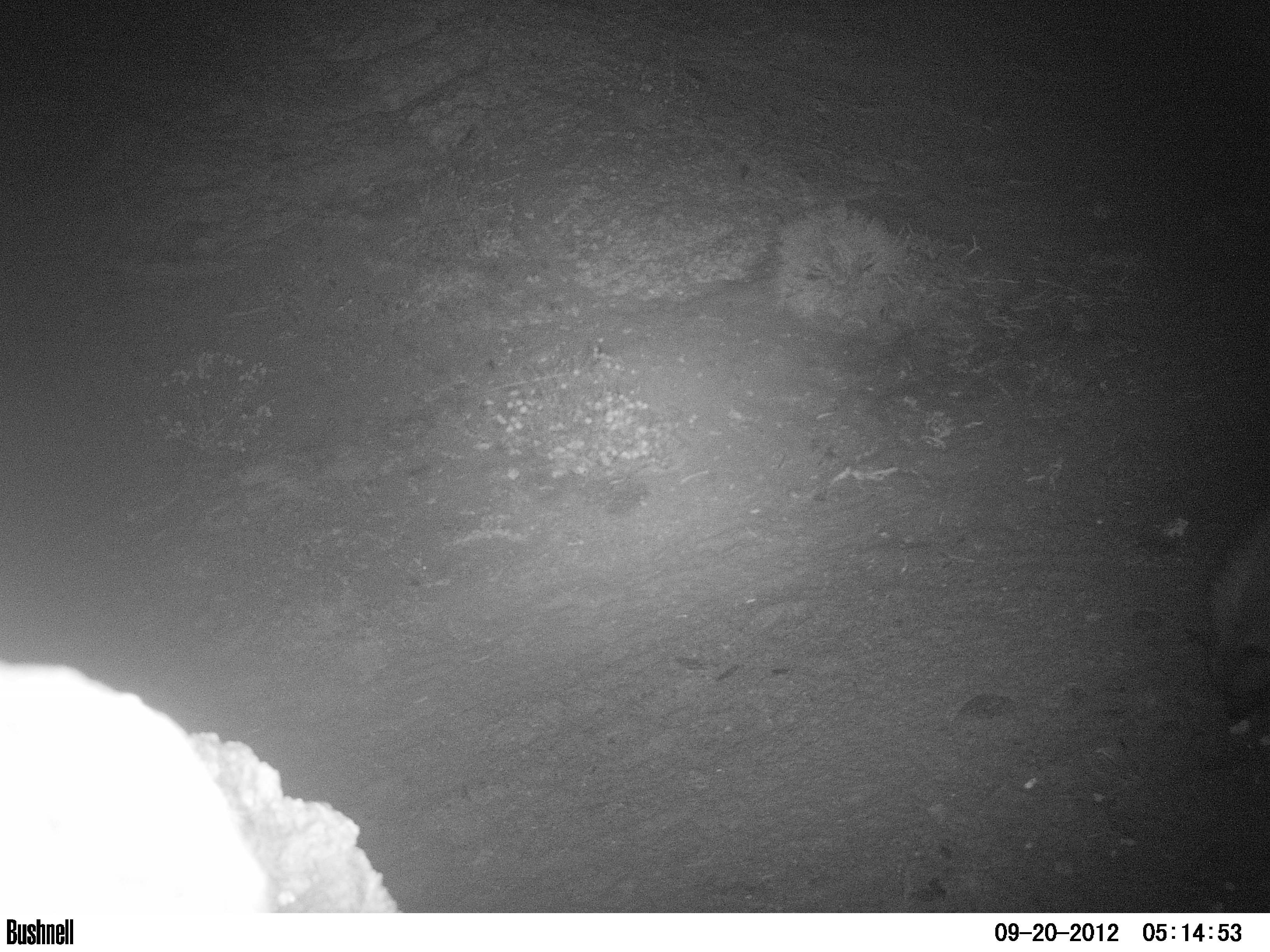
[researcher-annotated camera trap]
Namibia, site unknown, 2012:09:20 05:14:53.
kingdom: Animalia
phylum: Chordata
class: Mammalia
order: Carnivora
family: Hyaenidae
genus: Parahyaena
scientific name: Parahyaena brunnea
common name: brown hyena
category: hyaena brunnea